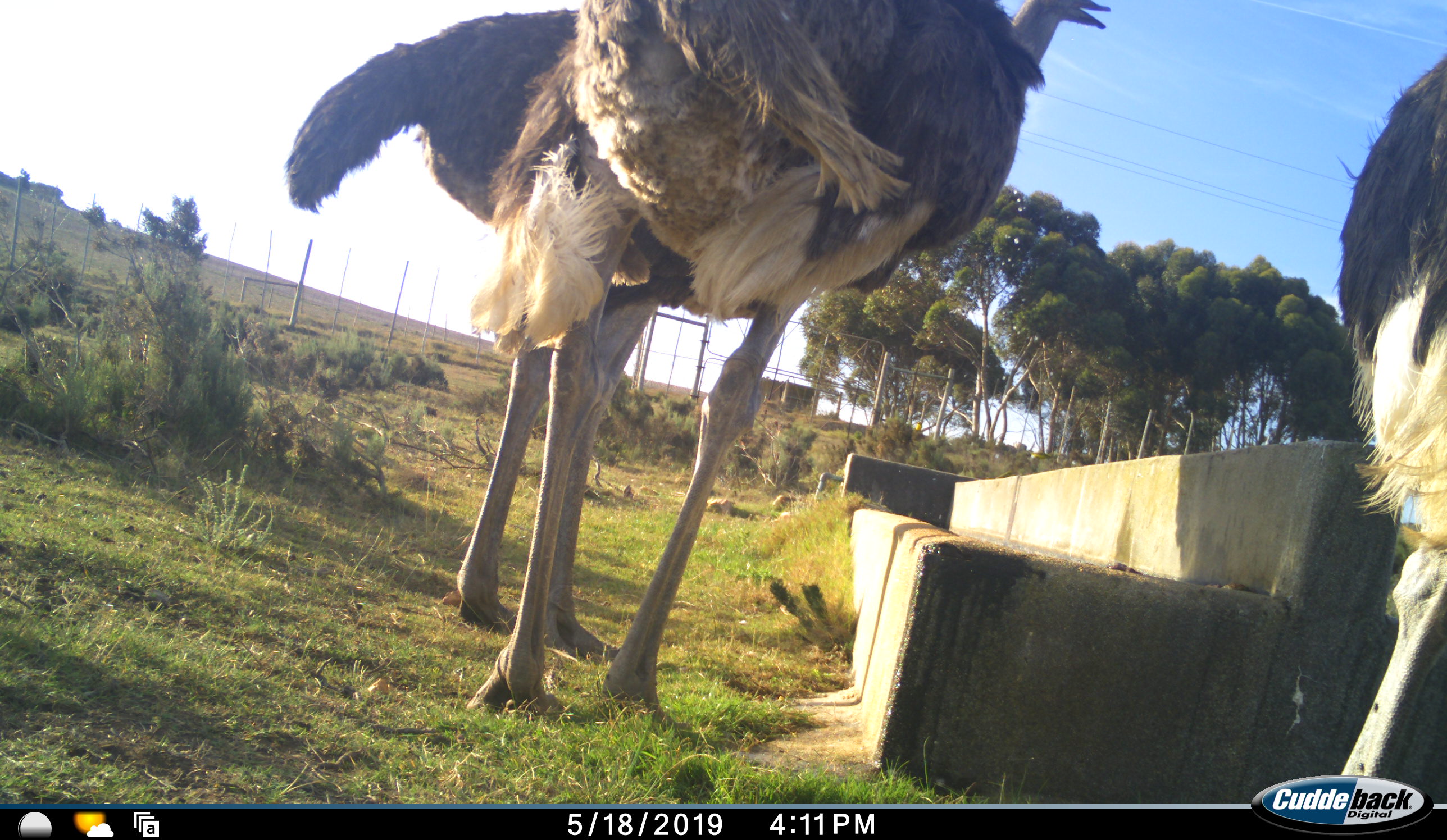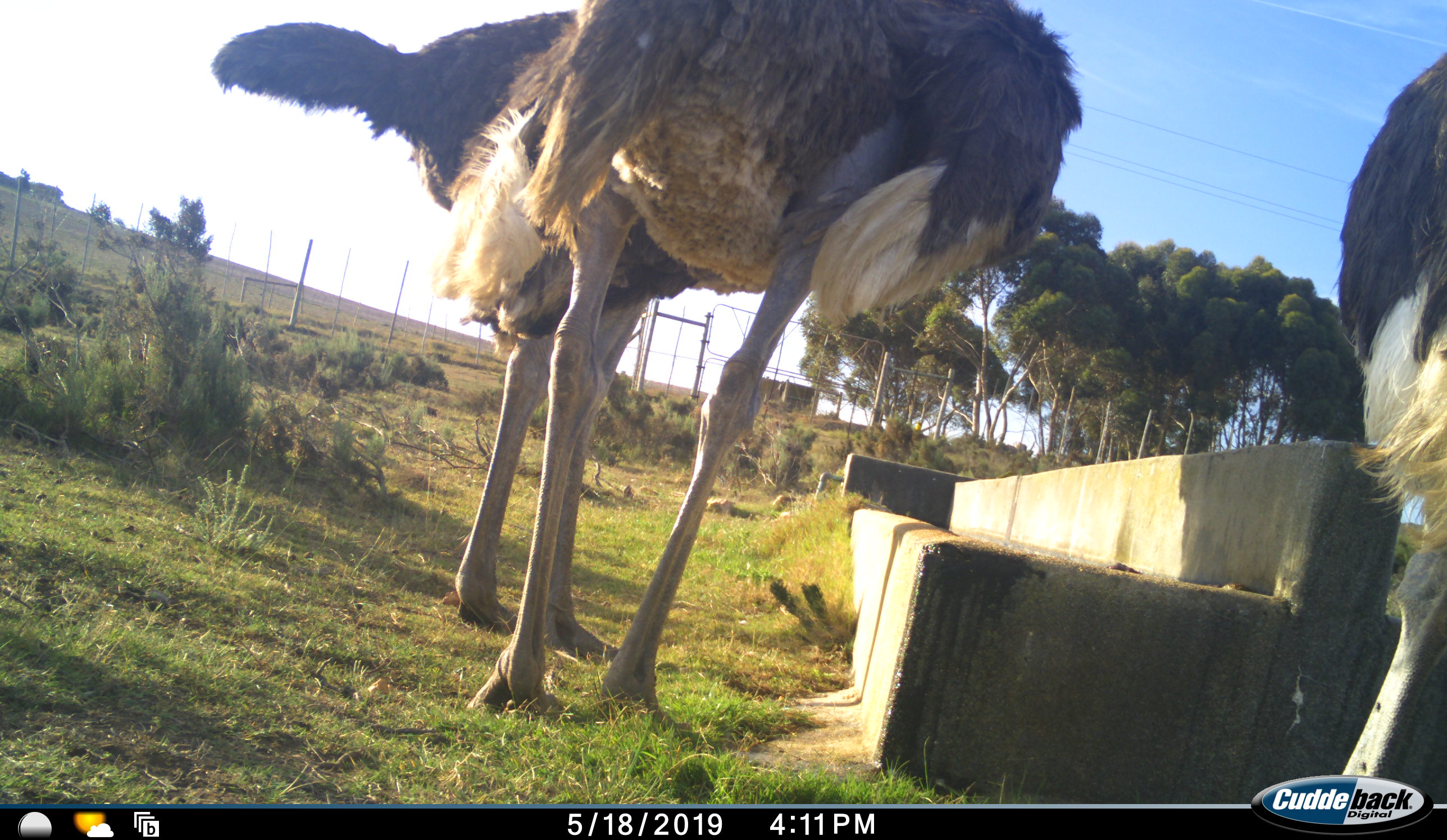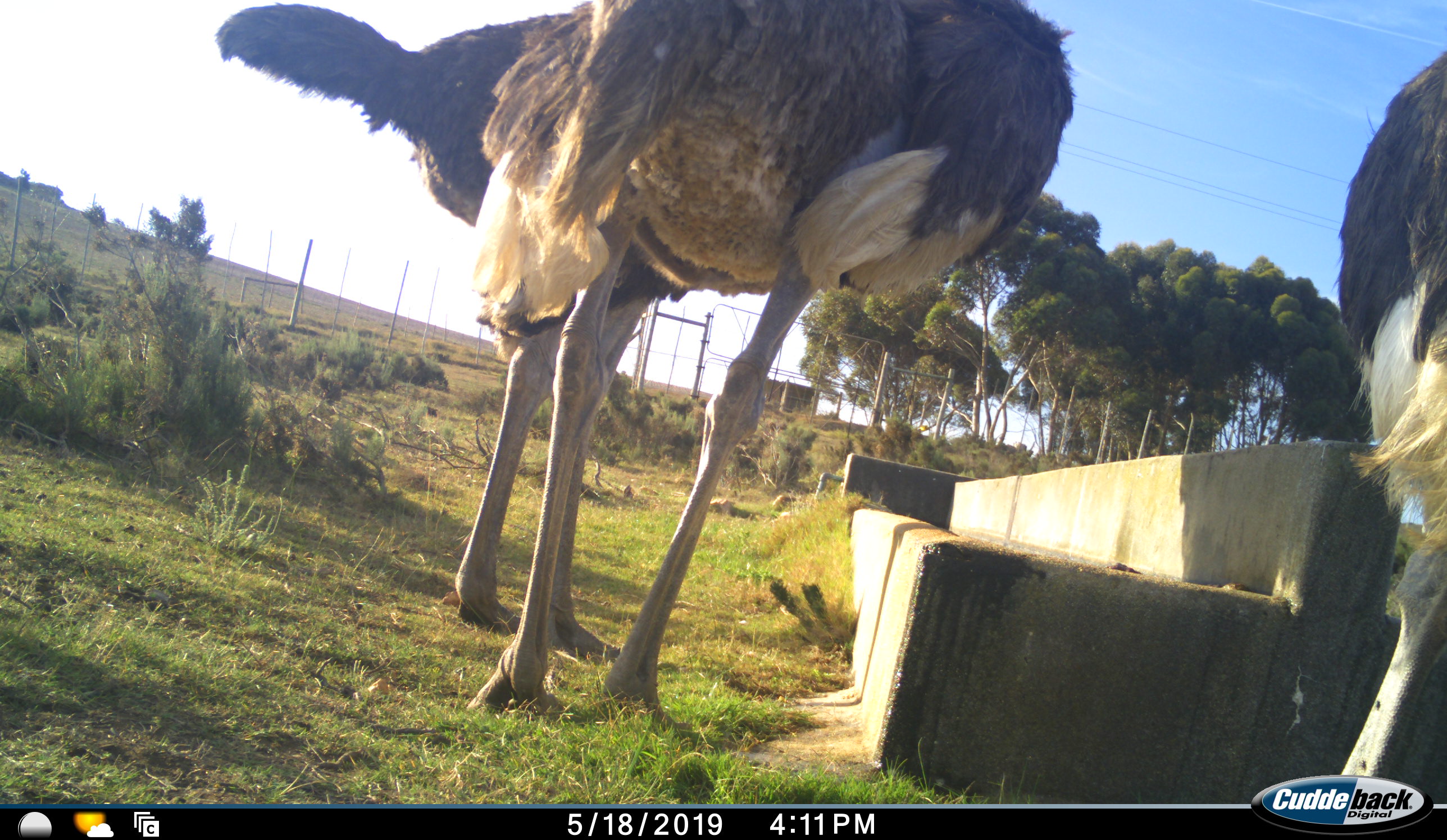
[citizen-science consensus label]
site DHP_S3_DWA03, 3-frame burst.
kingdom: Animalia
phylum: Chordata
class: Aves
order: Struthioniformes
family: Struthionidae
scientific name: Struthionidae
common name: ostrich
Ostrich (Struthionidae), count 3. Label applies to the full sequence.